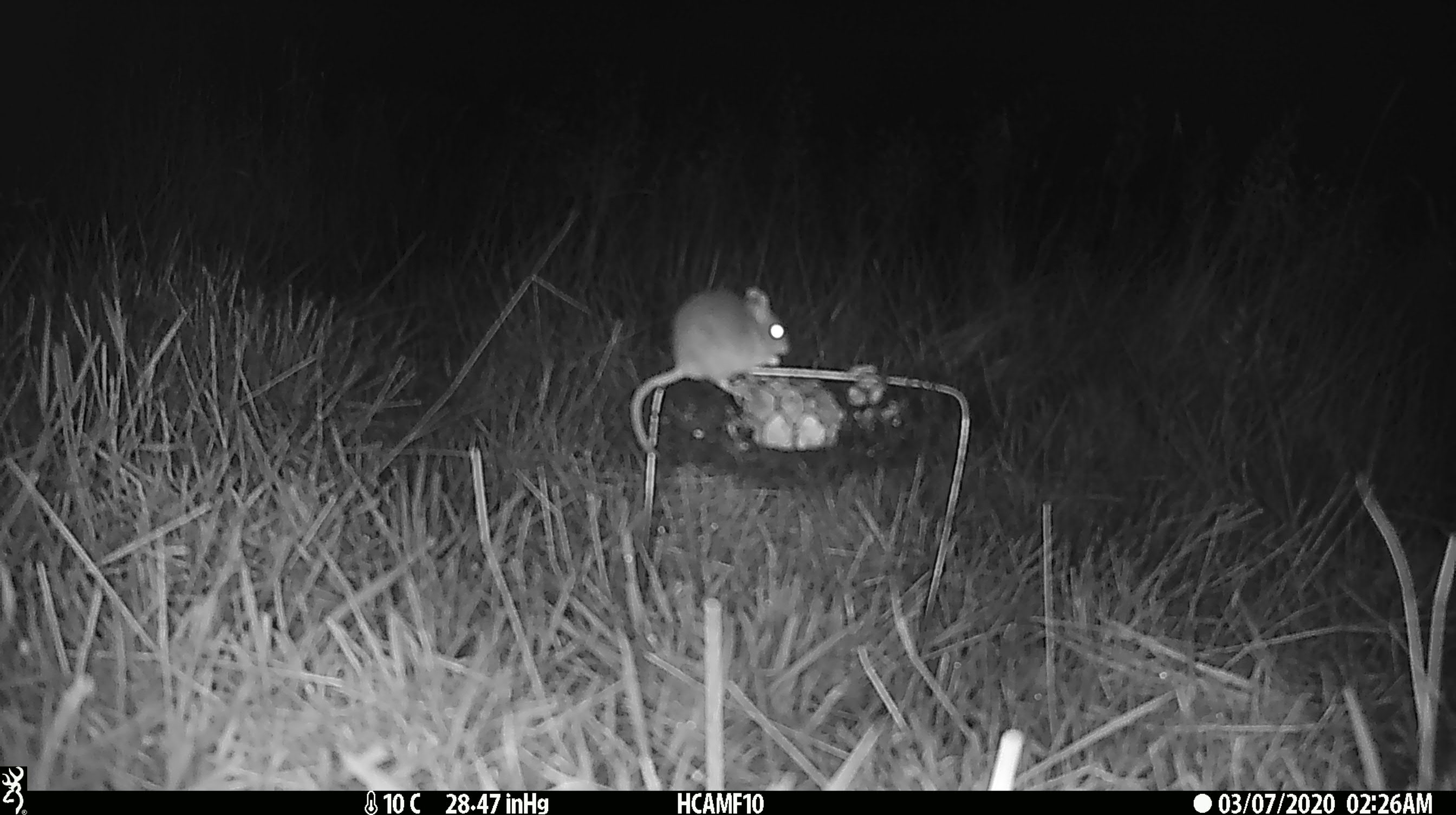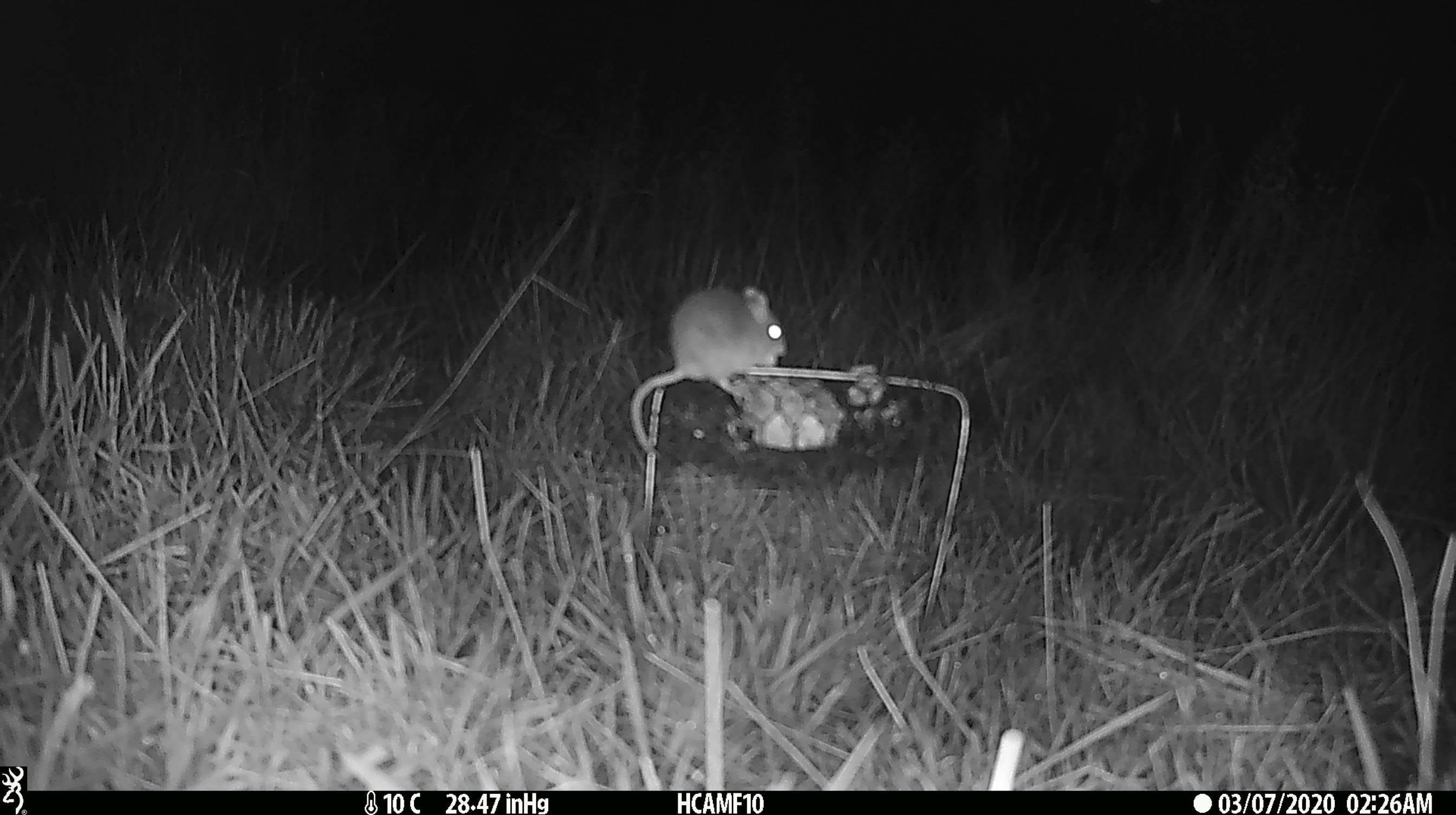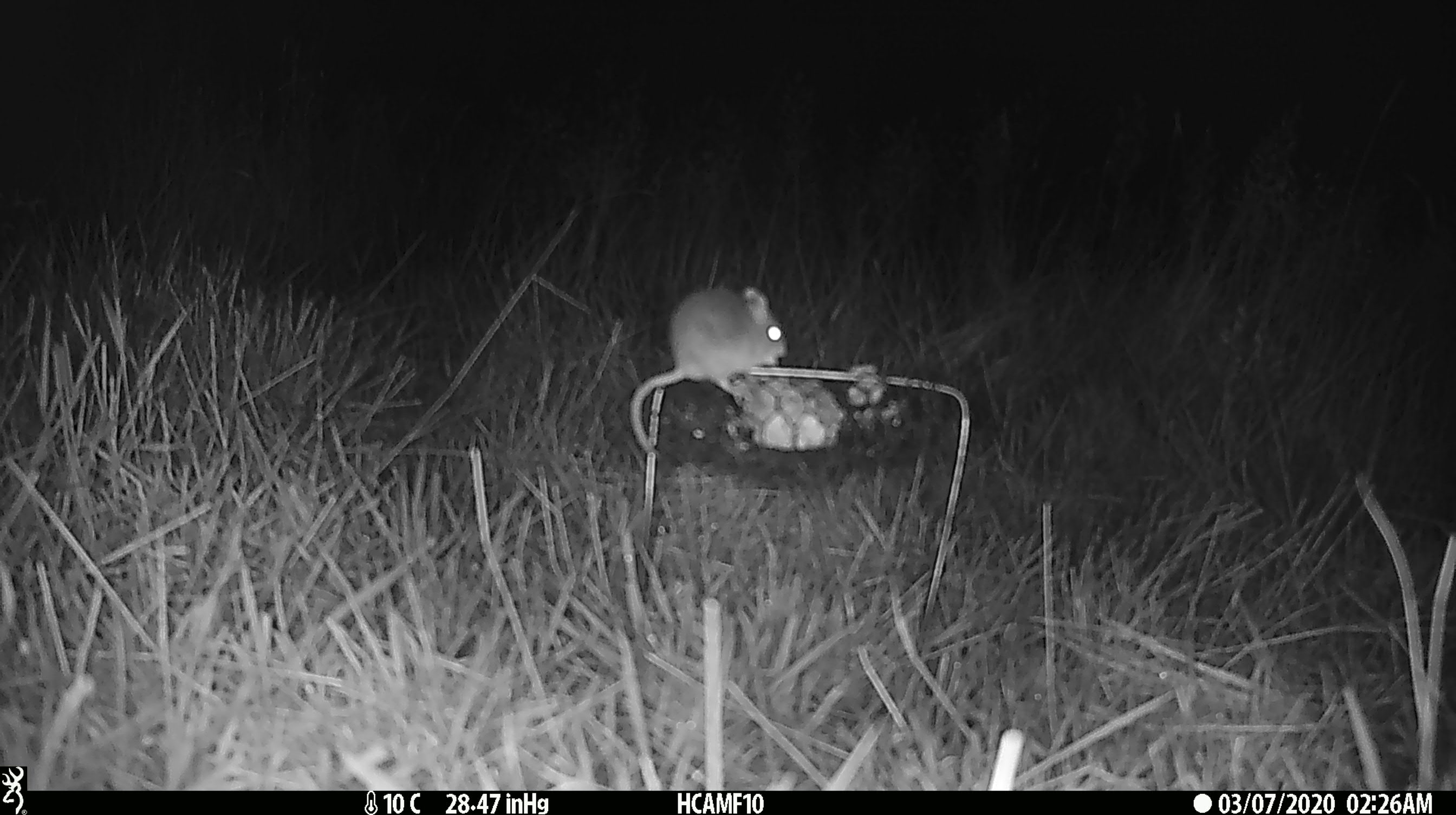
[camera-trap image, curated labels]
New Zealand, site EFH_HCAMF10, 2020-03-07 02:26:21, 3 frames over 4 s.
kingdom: Animalia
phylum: Chordata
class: Mammalia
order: Rodentia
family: Muridae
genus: Mus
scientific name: Mus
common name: mouse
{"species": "mouse (Mus)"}